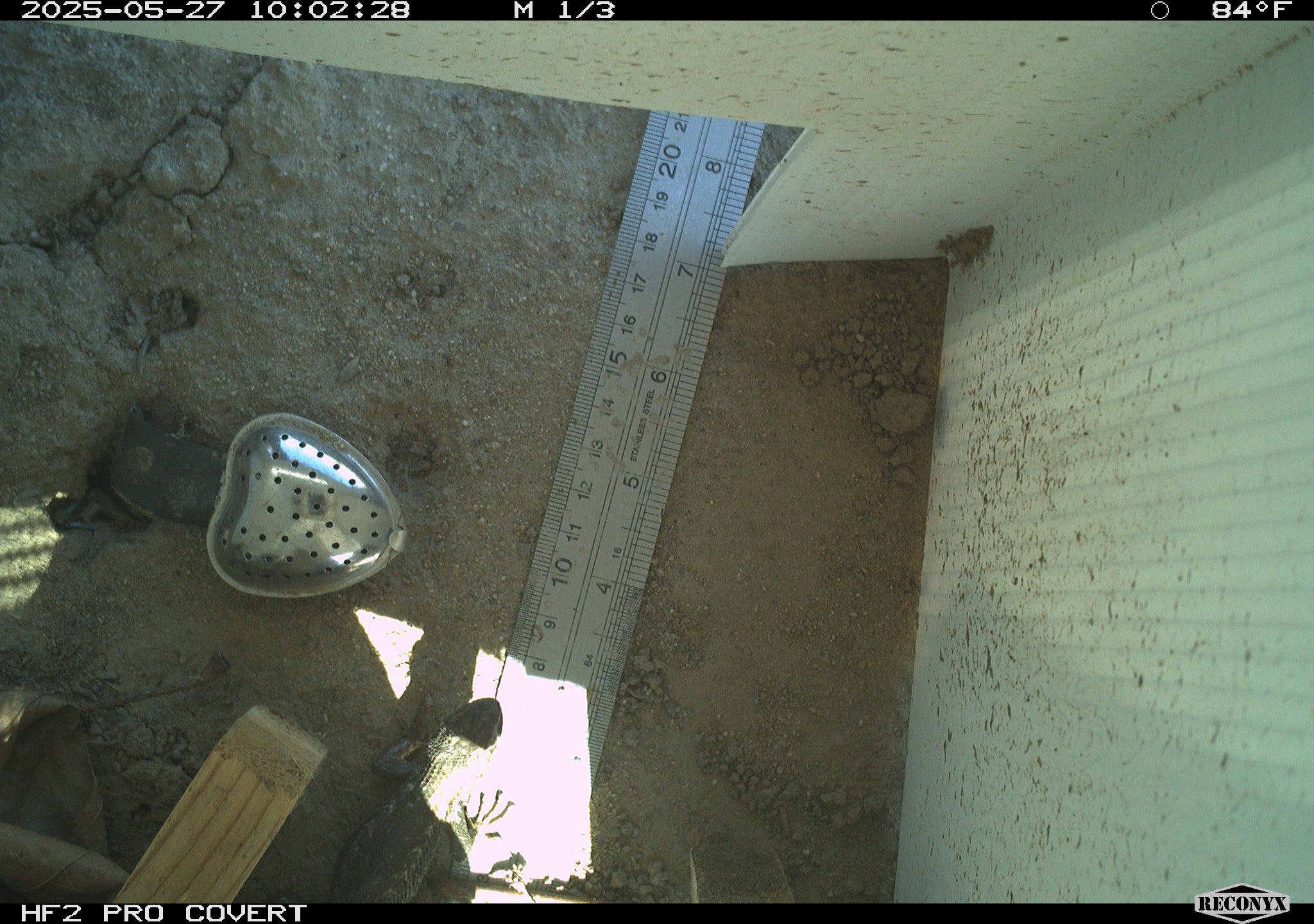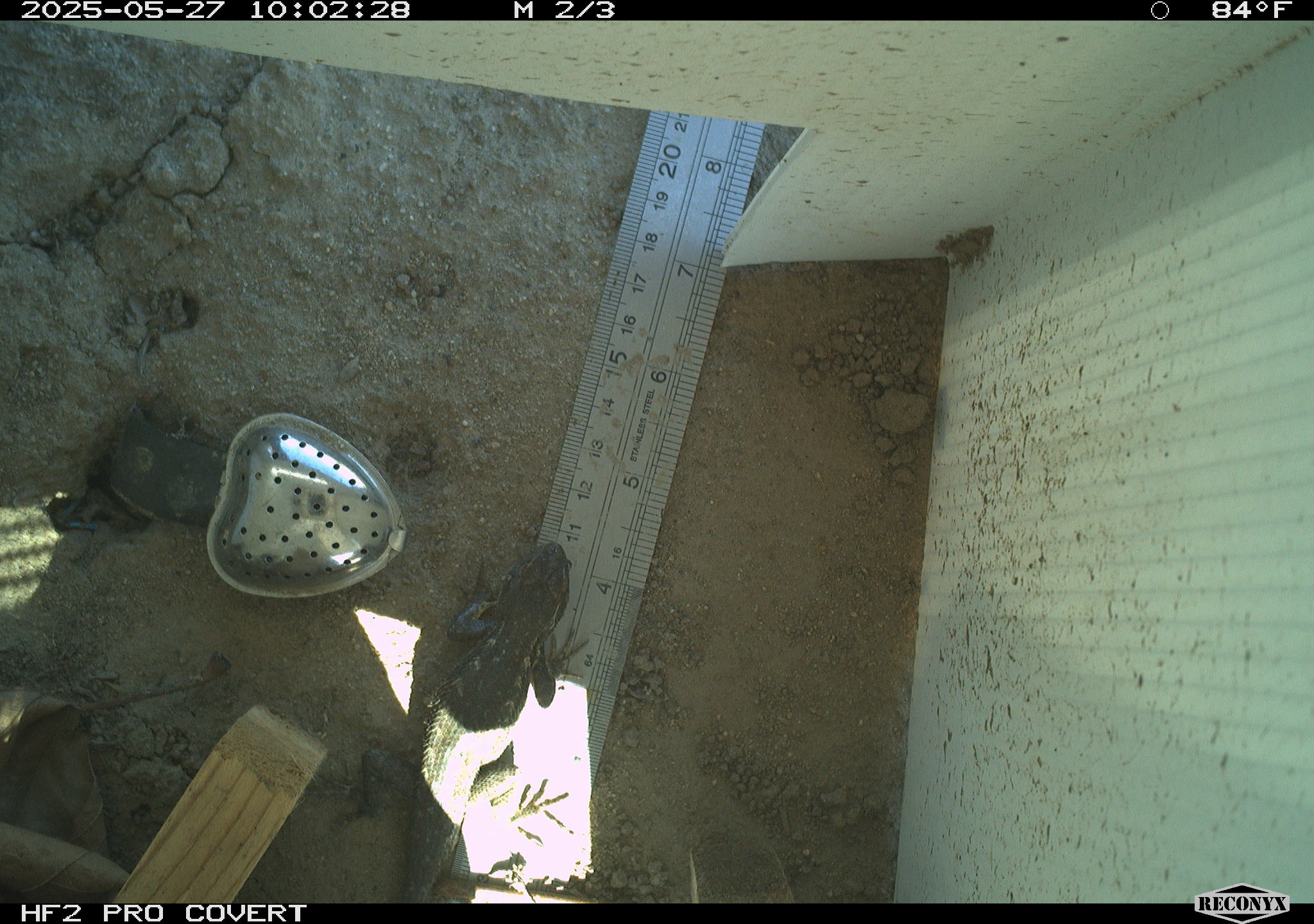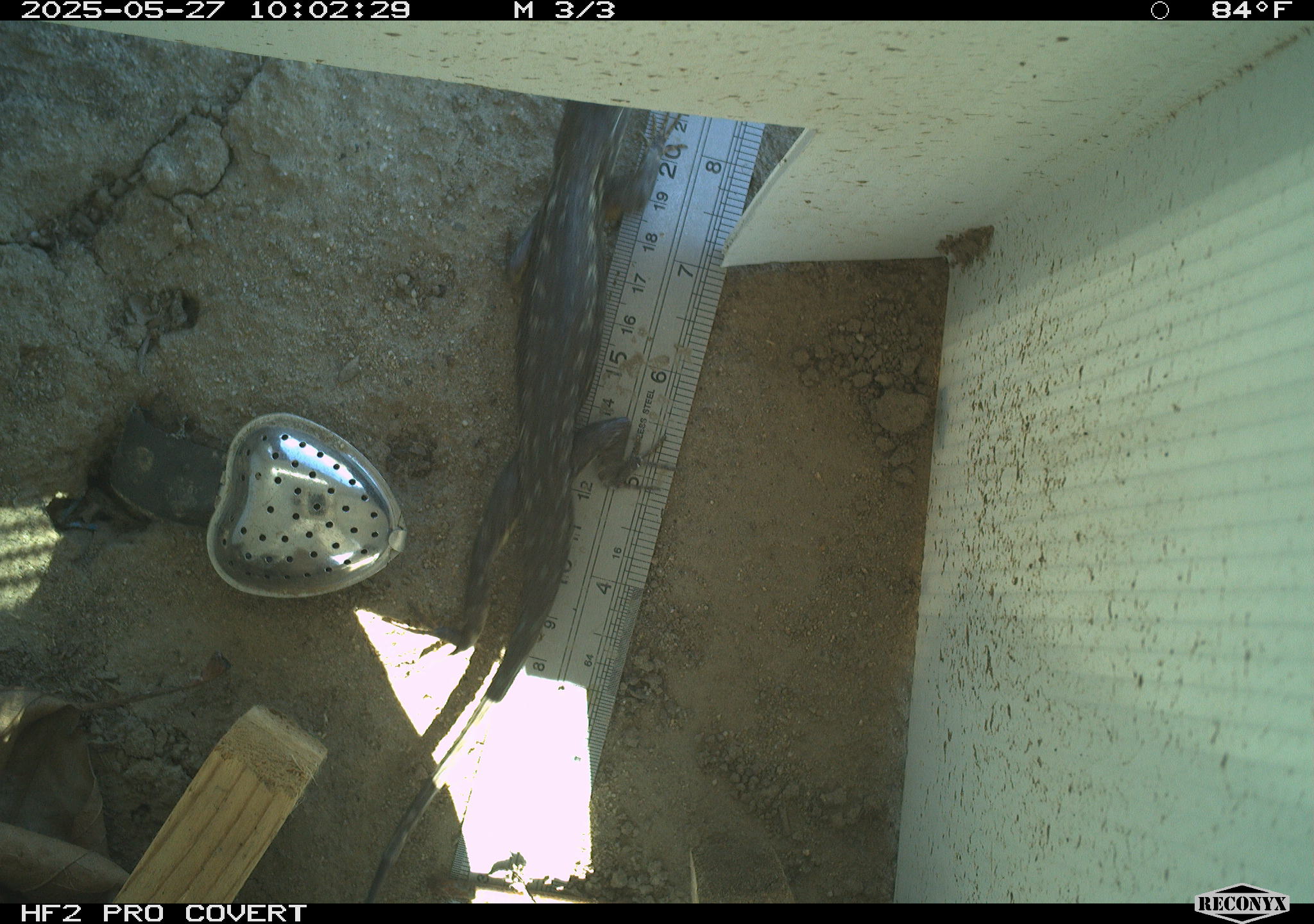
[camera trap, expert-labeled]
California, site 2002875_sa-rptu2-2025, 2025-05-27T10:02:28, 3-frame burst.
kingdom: Animalia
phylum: Chordata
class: Reptilia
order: Squamata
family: Phrynosomatidae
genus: Sceloporus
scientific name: Sceloporus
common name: spiny lizards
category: sceloporus species